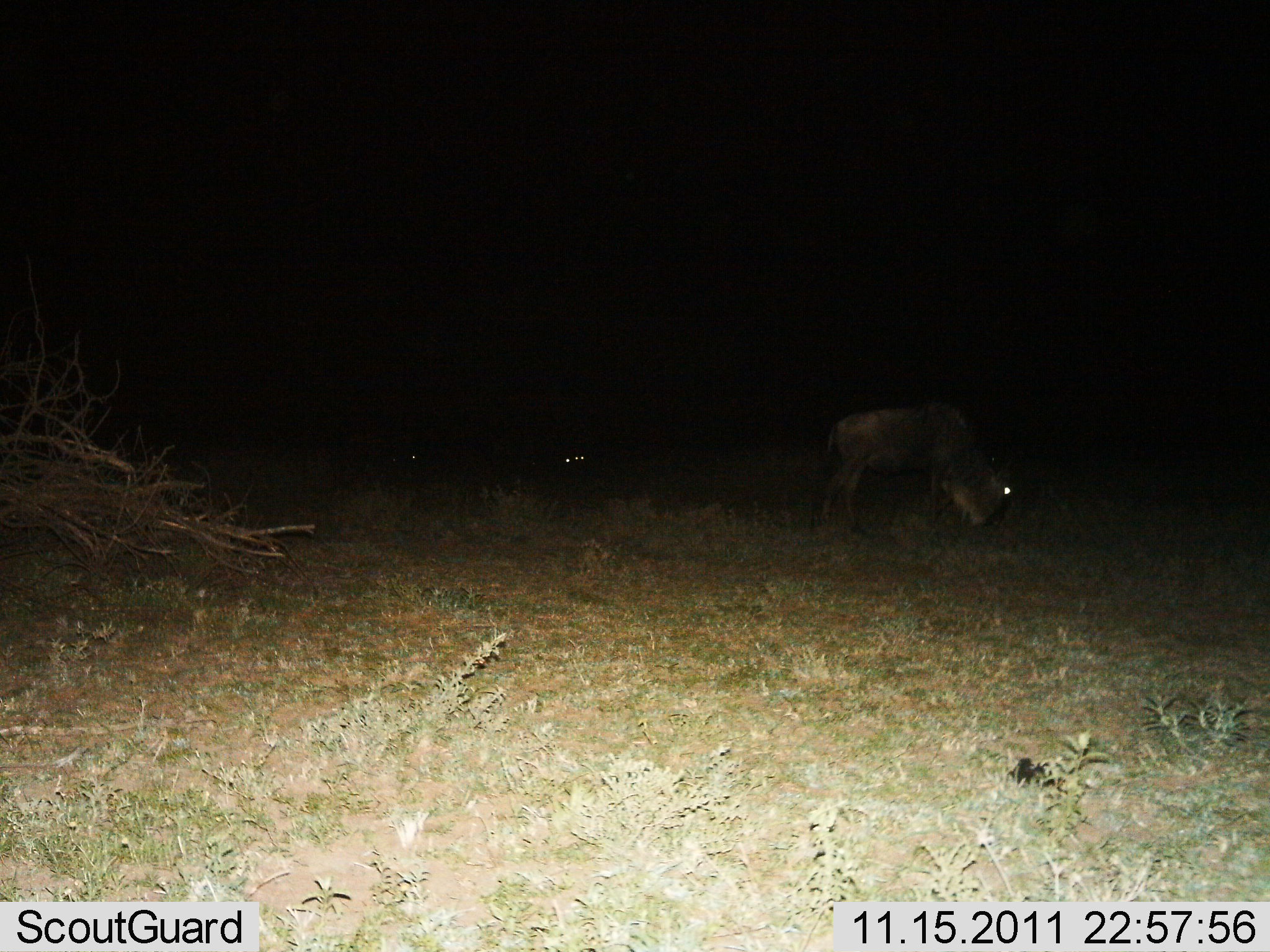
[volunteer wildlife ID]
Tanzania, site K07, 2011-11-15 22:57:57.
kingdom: Animalia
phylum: Chordata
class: Mammalia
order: Artiodactyla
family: Bovidae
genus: Connochaetes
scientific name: Connochaetes taurinus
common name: blue wildebeest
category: wildebeest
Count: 1.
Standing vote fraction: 27%.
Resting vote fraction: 9%.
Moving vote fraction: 0%.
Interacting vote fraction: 0%.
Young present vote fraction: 0%.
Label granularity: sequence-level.